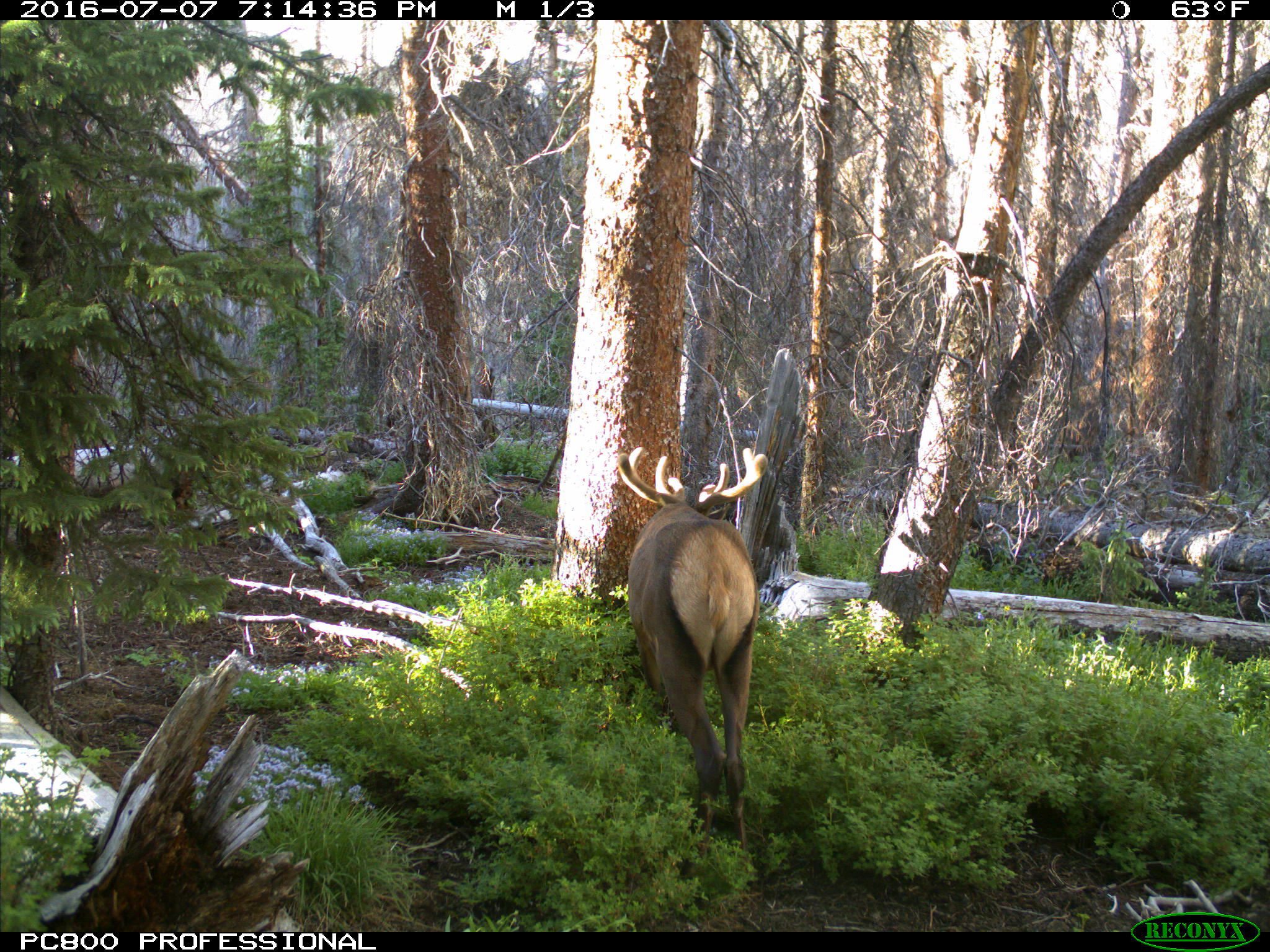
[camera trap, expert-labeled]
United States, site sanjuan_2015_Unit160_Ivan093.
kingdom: Animalia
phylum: Chordata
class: Mammalia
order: Artiodactyla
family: Cervidae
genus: Cervus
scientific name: Cervus elaphus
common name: red deer